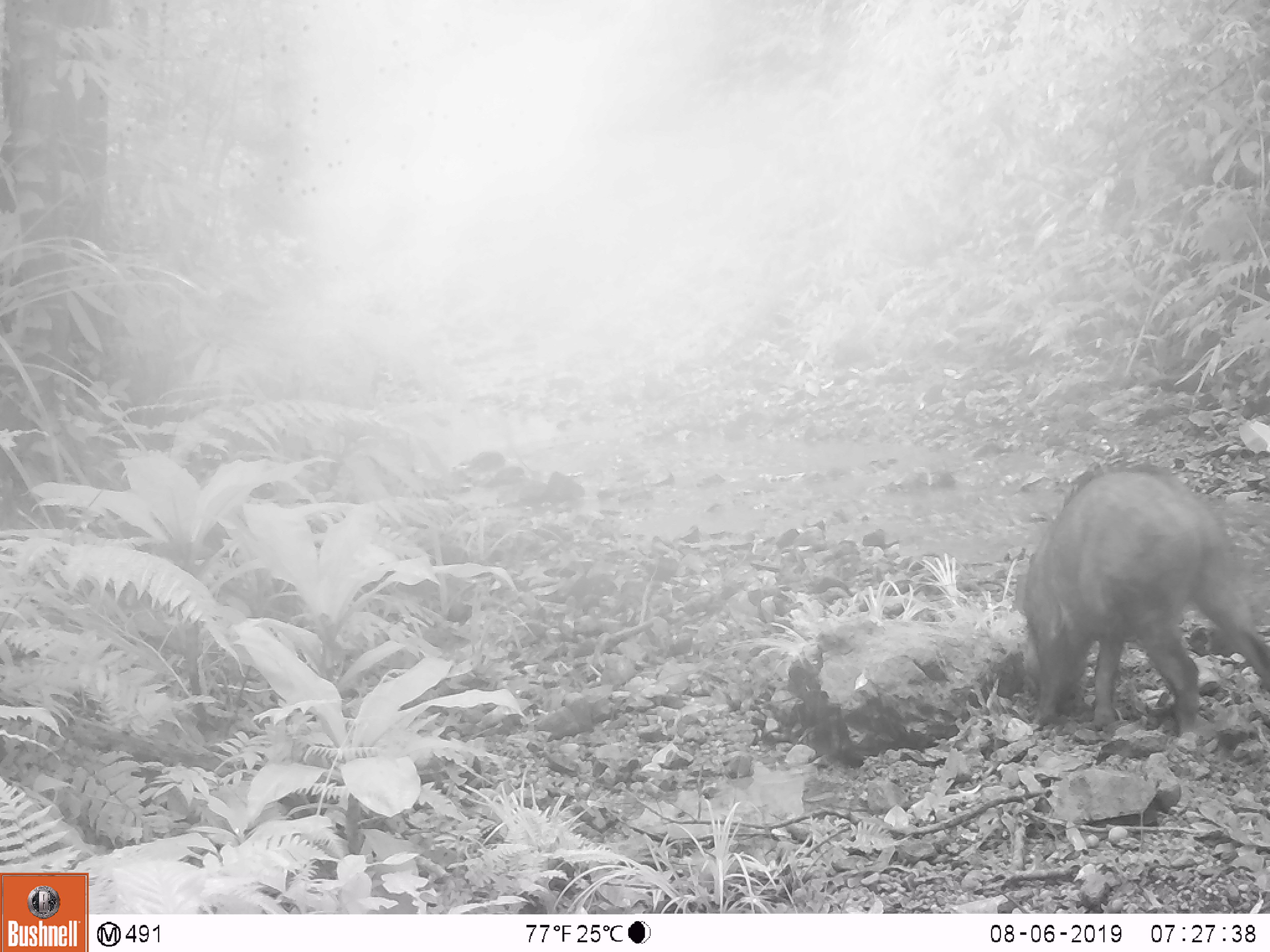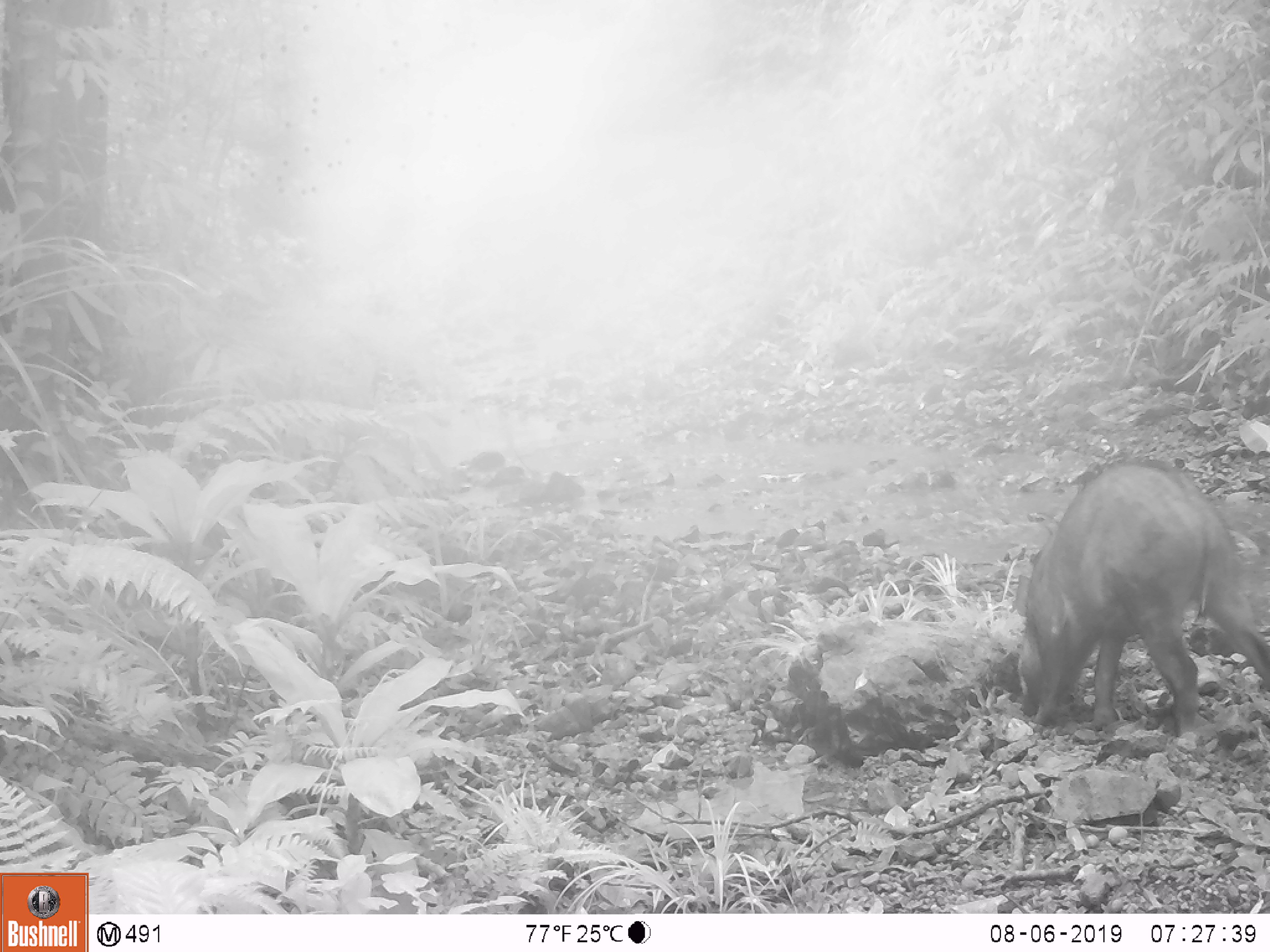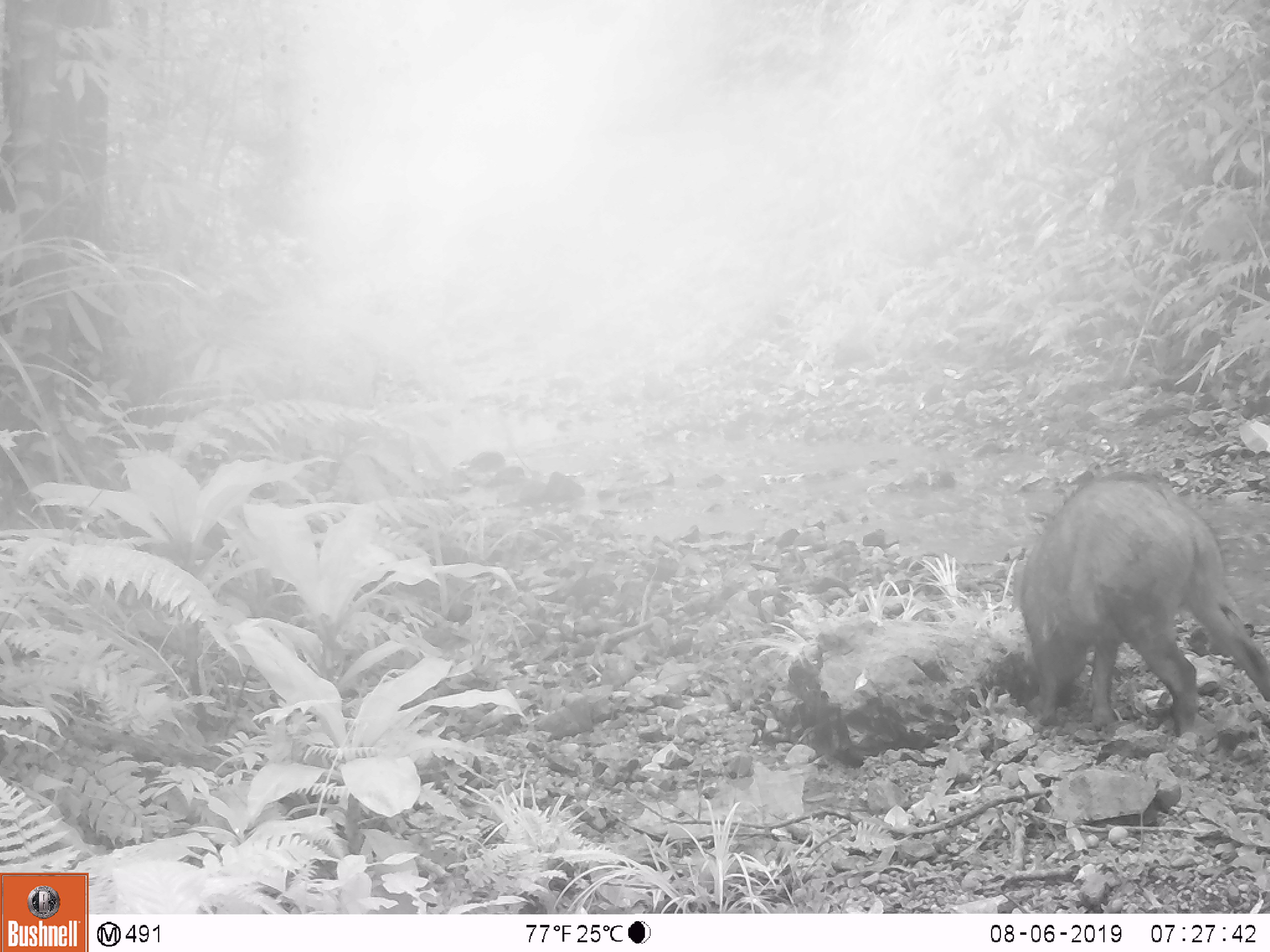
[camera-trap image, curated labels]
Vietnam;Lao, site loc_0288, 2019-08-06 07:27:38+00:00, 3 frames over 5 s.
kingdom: Animalia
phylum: Chordata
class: Mammalia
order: Artiodactyla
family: Suidae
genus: Sus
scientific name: Sus scrofa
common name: eurasian wild pig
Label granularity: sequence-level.